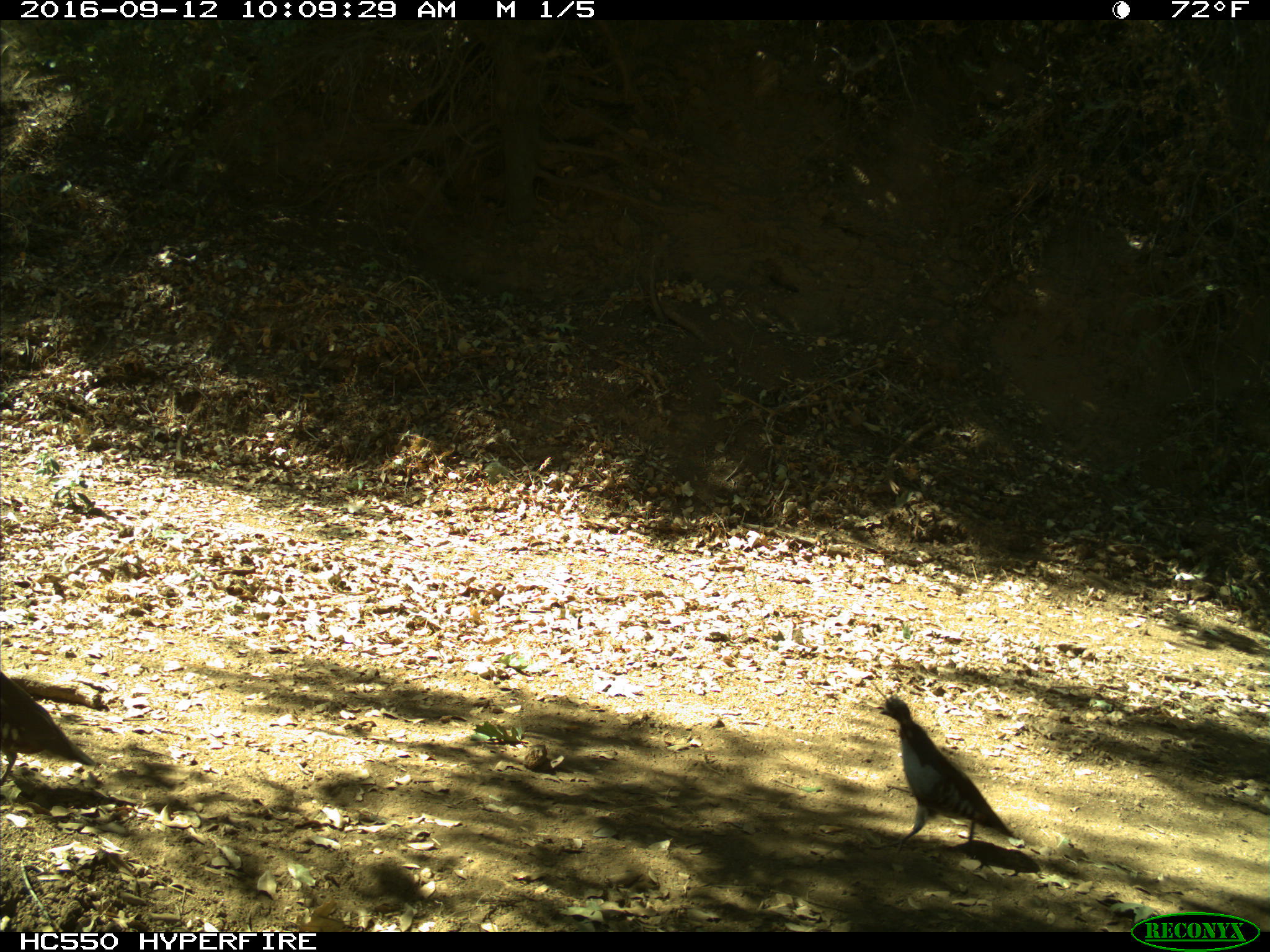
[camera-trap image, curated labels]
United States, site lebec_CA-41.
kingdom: Animalia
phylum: Chordata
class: Aves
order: Galliformes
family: Odontophoridae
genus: Callipepla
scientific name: Callipepla californica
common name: california quail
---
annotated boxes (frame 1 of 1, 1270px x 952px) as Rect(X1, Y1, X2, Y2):
animal: Rect(878, 697, 1015, 860); Rect(0, 671, 96, 785)